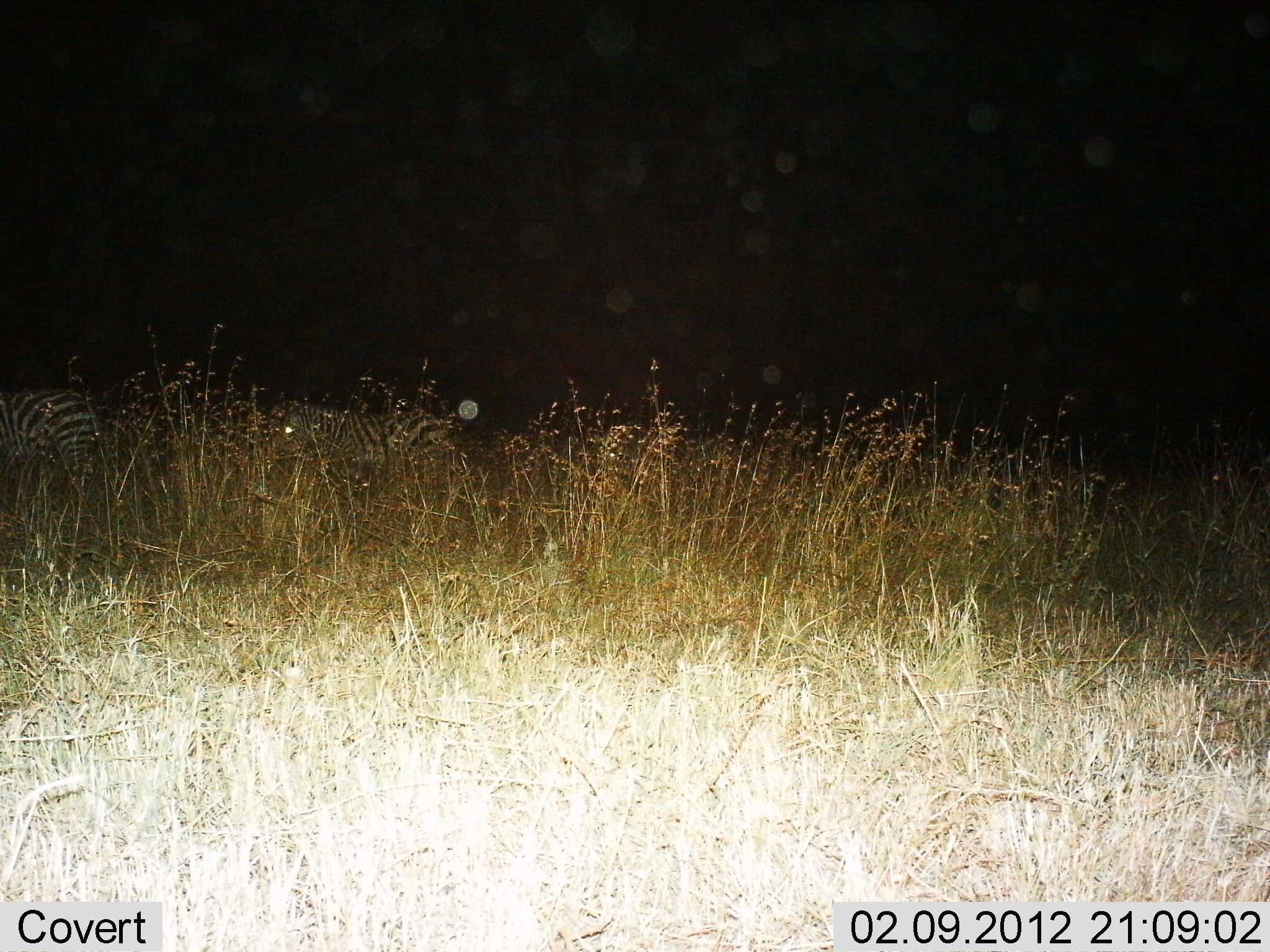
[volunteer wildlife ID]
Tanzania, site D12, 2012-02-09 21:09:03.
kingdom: Animalia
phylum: Chordata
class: Mammalia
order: Perissodactyla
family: Equidae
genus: Equus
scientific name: Equus quagga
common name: plains zebra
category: zebra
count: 2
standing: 57%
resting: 7%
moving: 29%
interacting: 0%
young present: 0%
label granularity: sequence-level